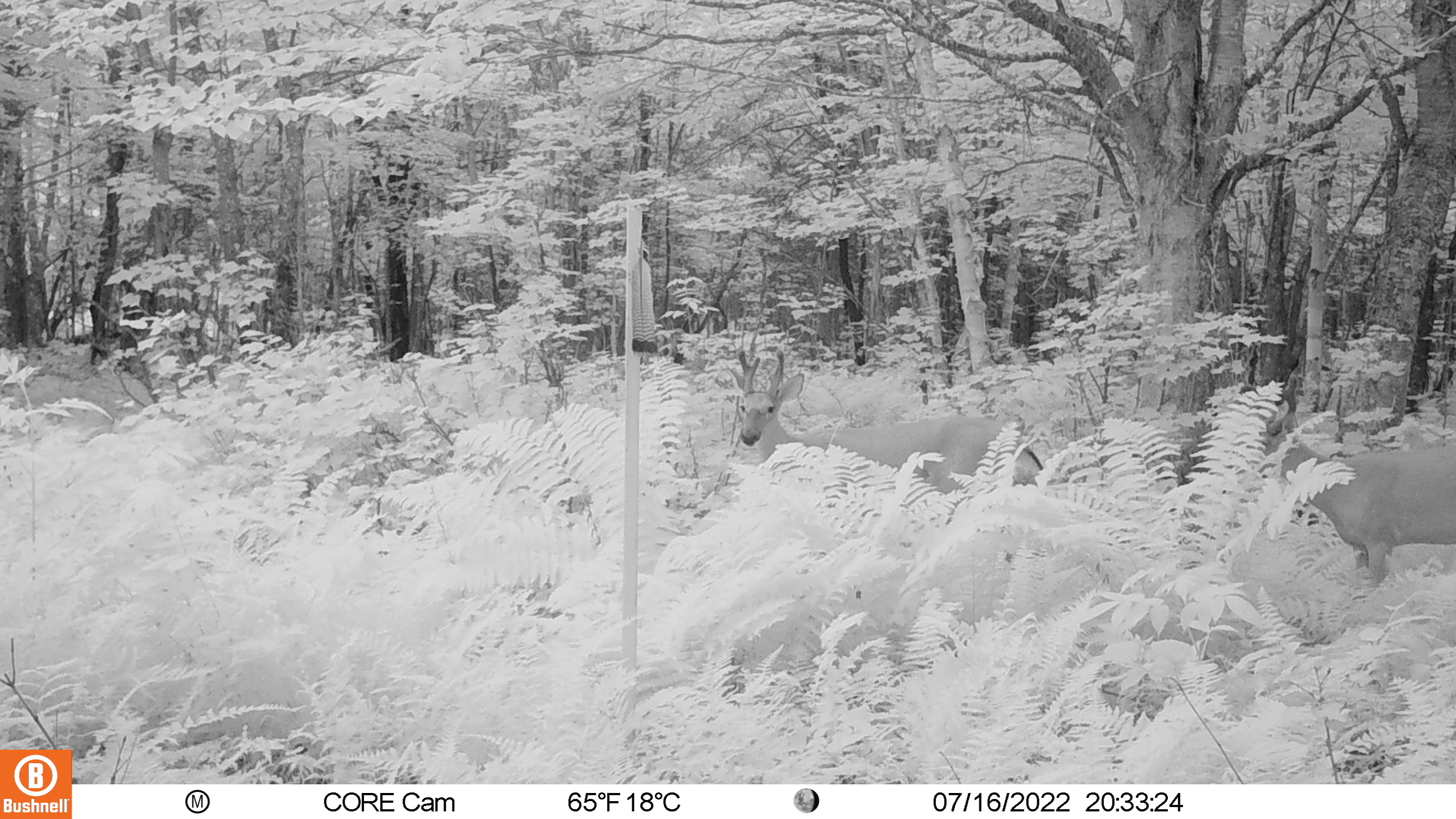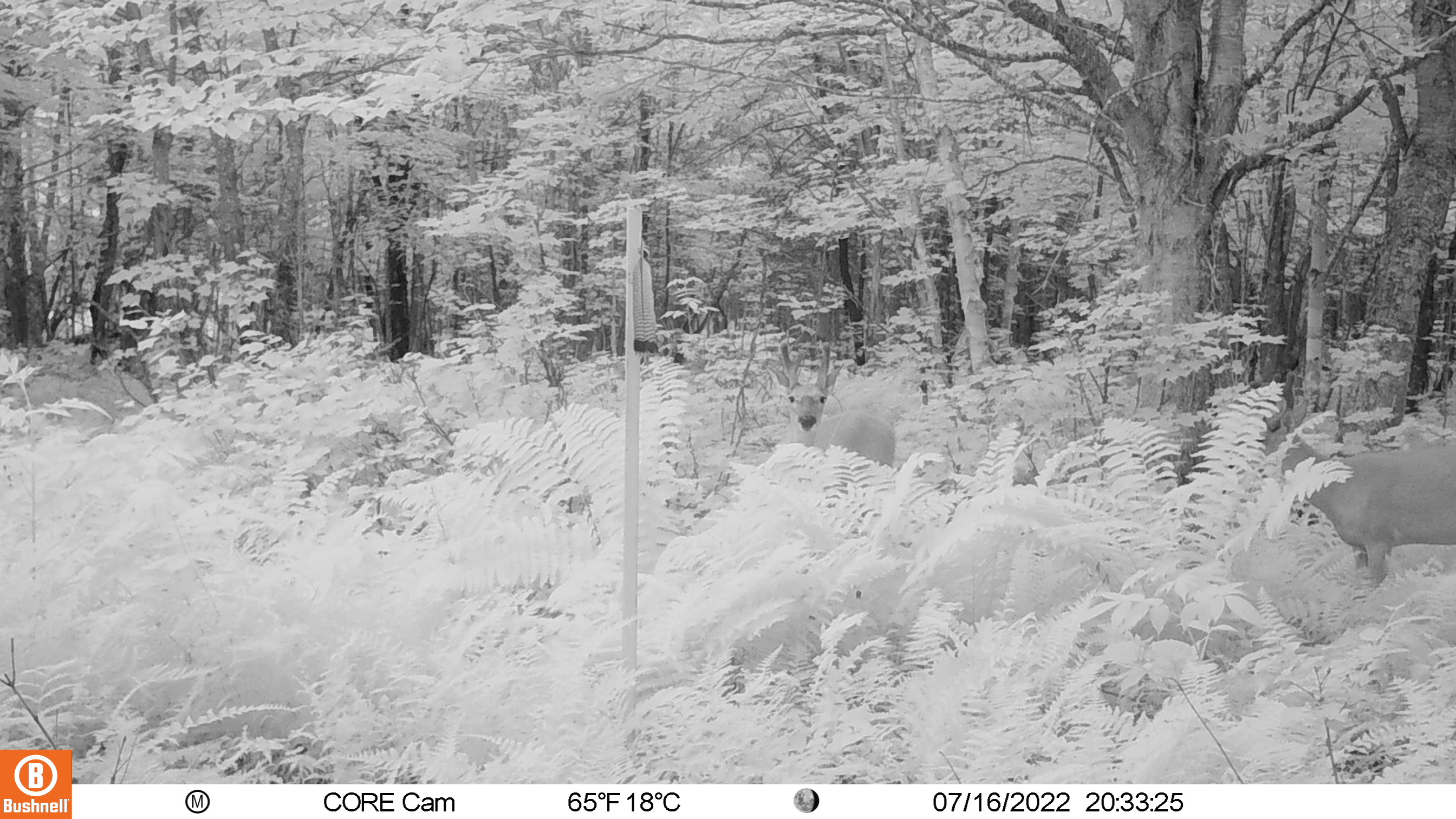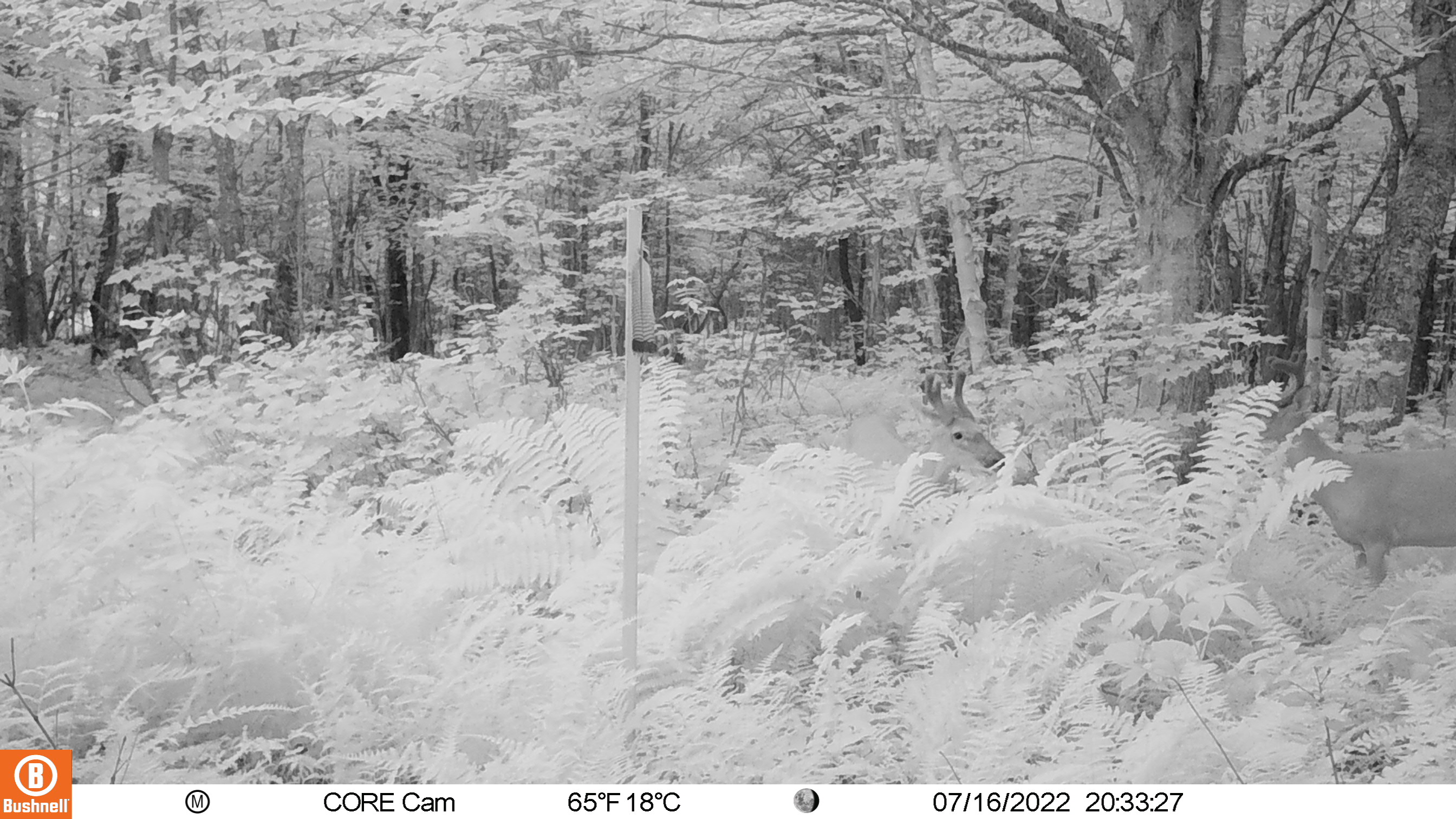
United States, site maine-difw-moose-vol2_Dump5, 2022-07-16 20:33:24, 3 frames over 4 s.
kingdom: Animalia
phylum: Chordata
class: Mammalia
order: Artiodactyla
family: Cervidae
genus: Odocoileus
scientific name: Odocoileus virginianus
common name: white-tailed deer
White-tailed deer (Odocoileus virginianus).